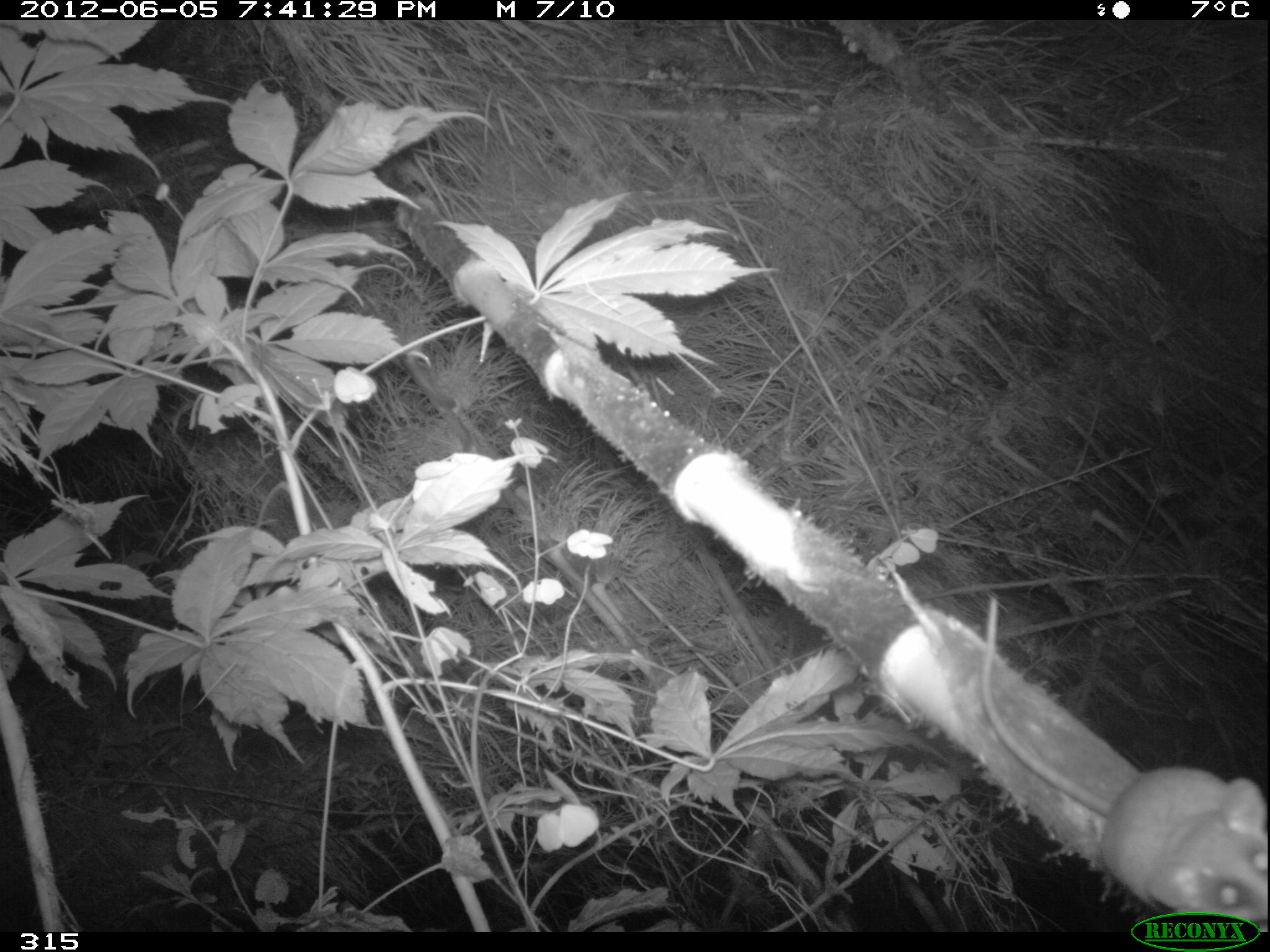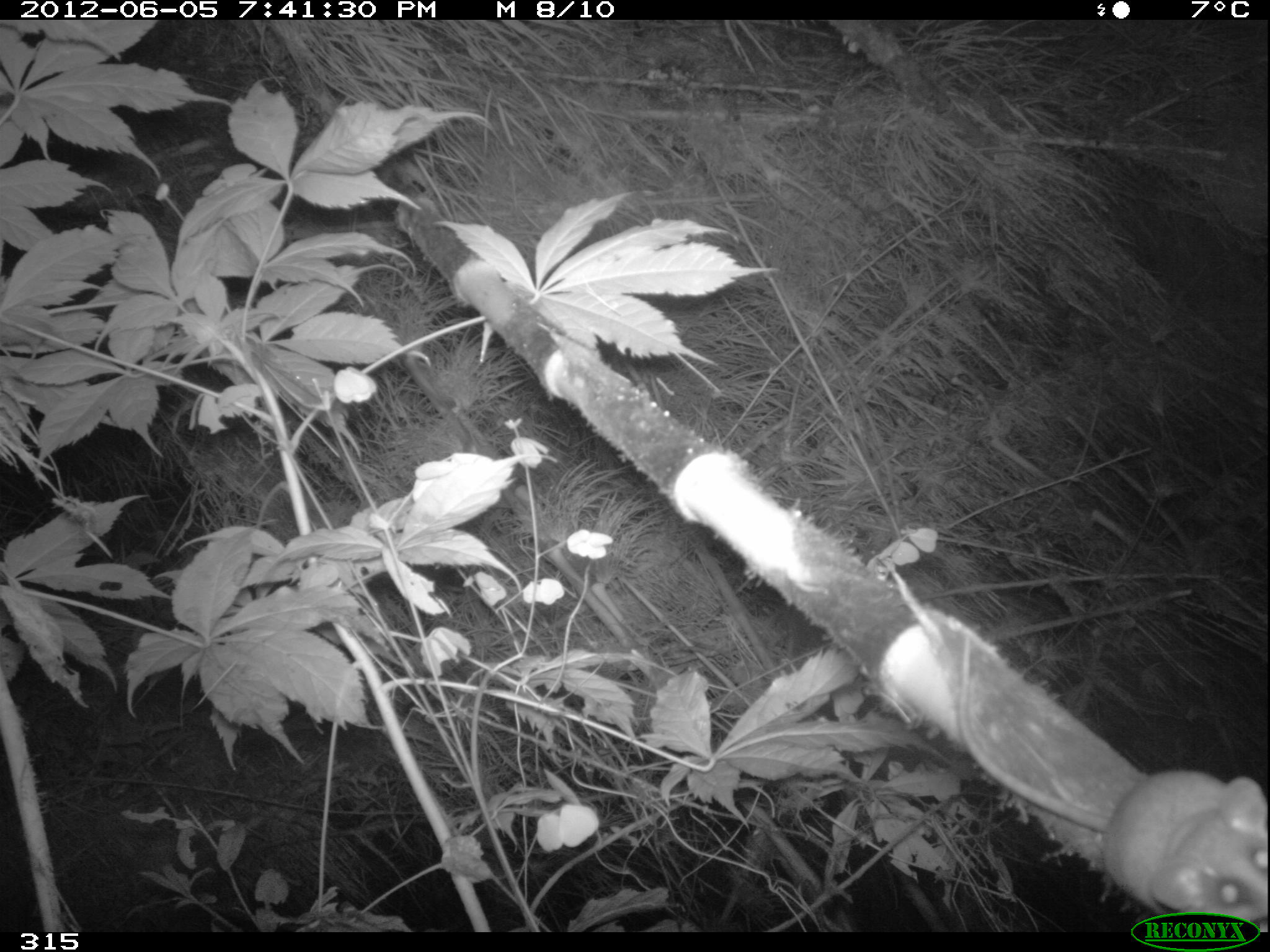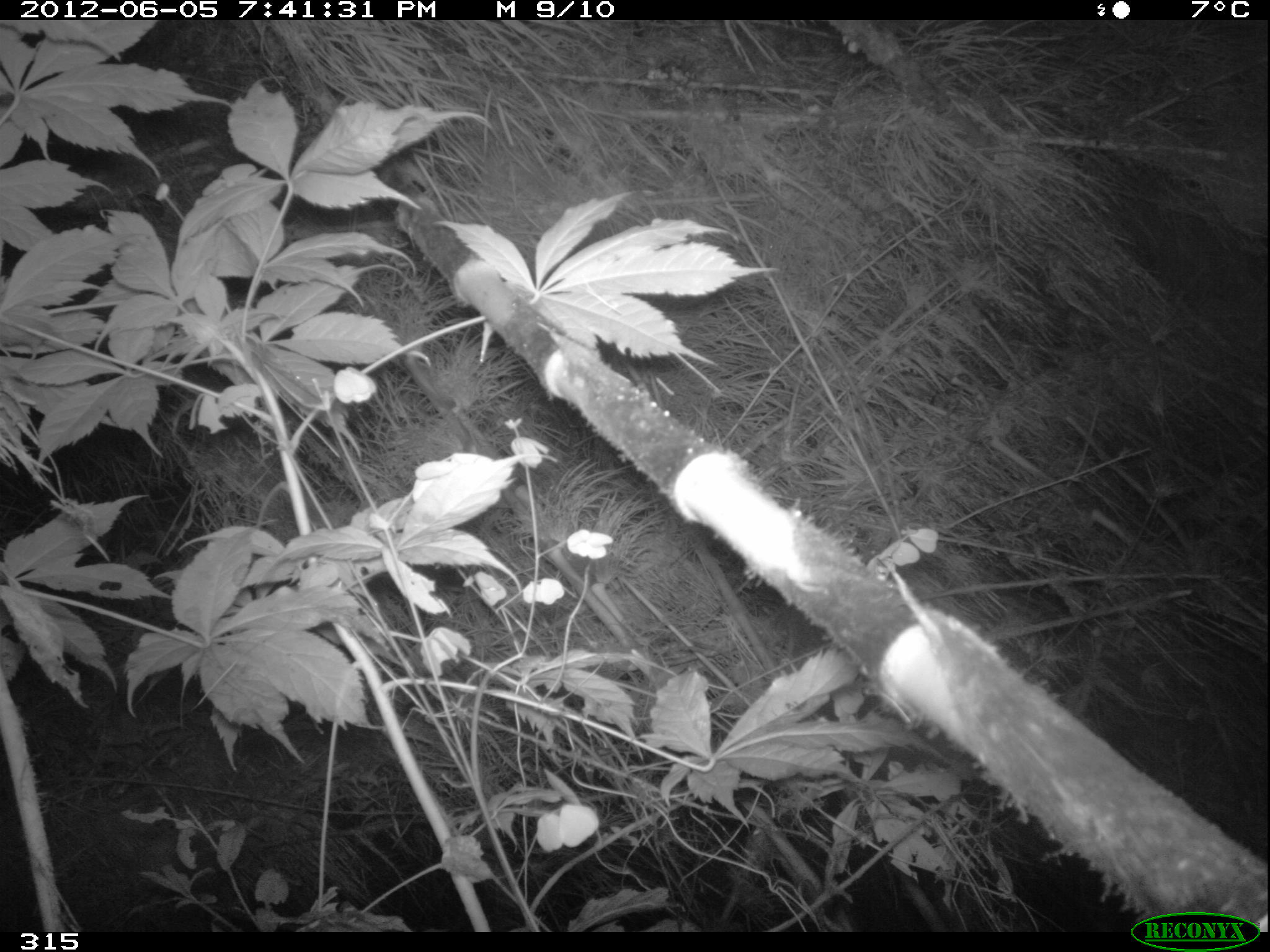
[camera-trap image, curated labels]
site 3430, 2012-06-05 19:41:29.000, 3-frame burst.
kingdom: Animalia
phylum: Chordata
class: Mammalia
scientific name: Mammalia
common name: mammals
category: unknown mammal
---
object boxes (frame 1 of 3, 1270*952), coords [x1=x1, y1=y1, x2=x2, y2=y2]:
unknown mammal: [x1=979, y1=596, x2=1270, y2=929]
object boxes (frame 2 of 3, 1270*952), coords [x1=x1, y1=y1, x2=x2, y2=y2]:
unknown mammal: [x1=958, y1=632, x2=1268, y2=931]